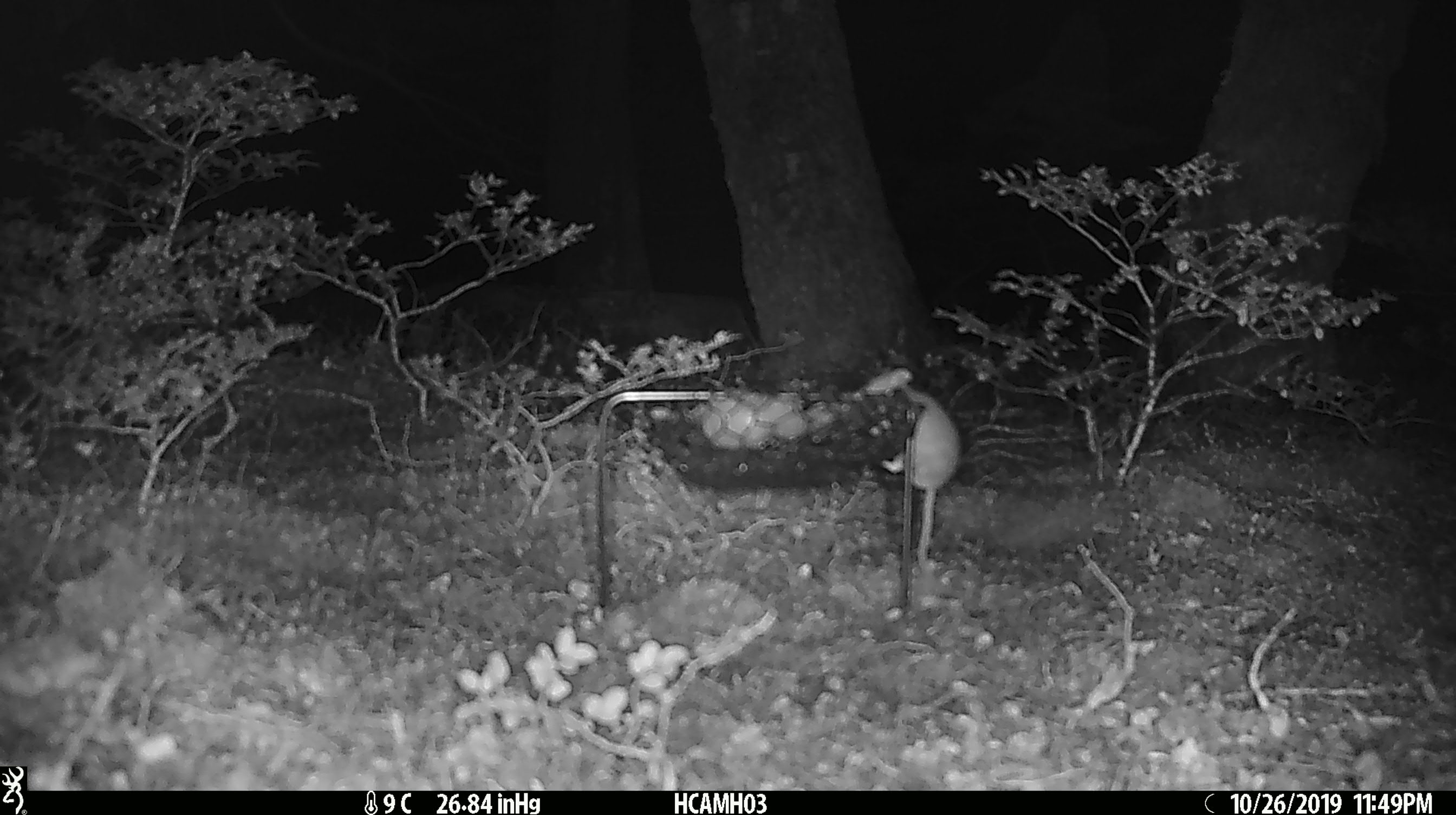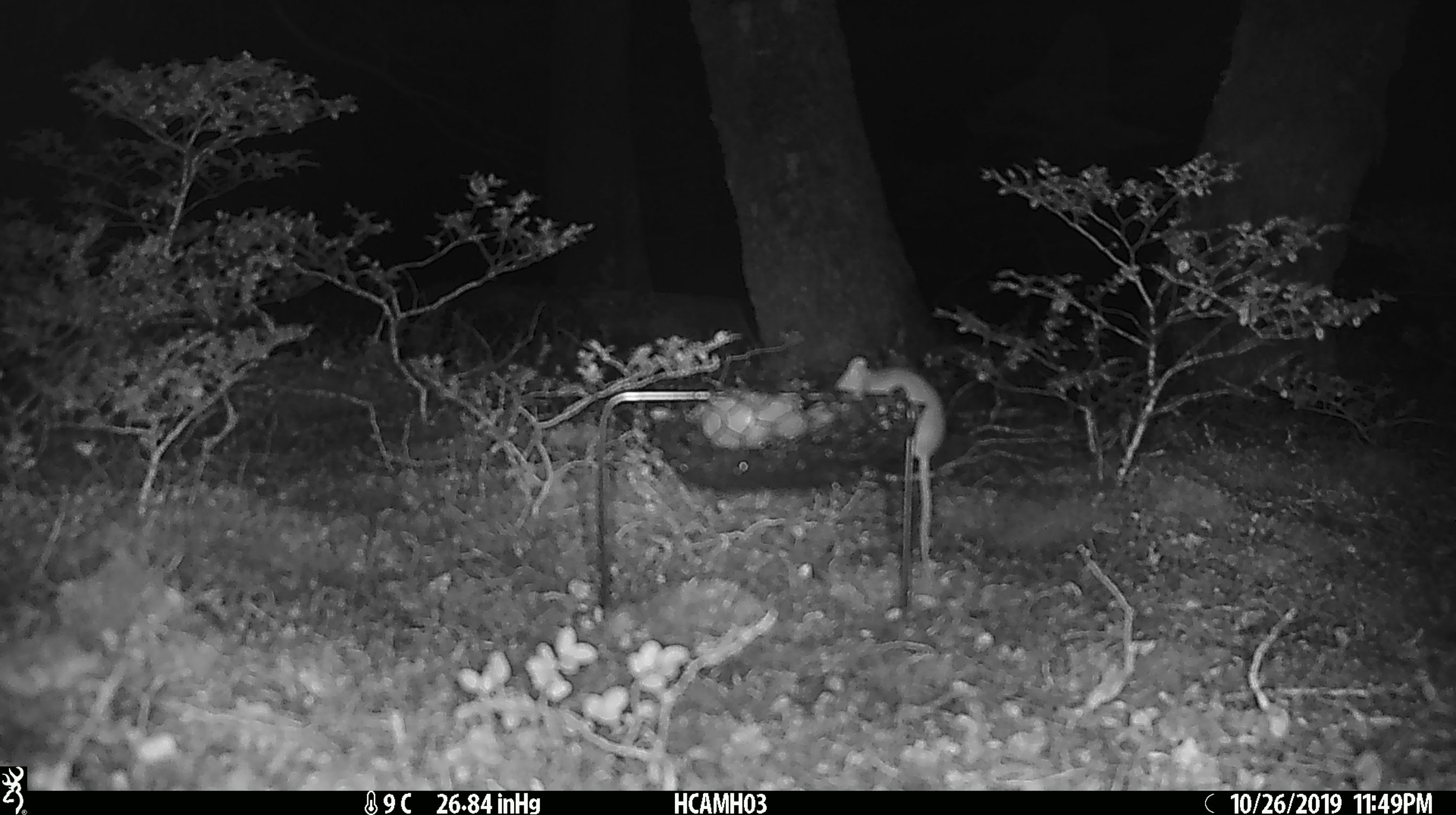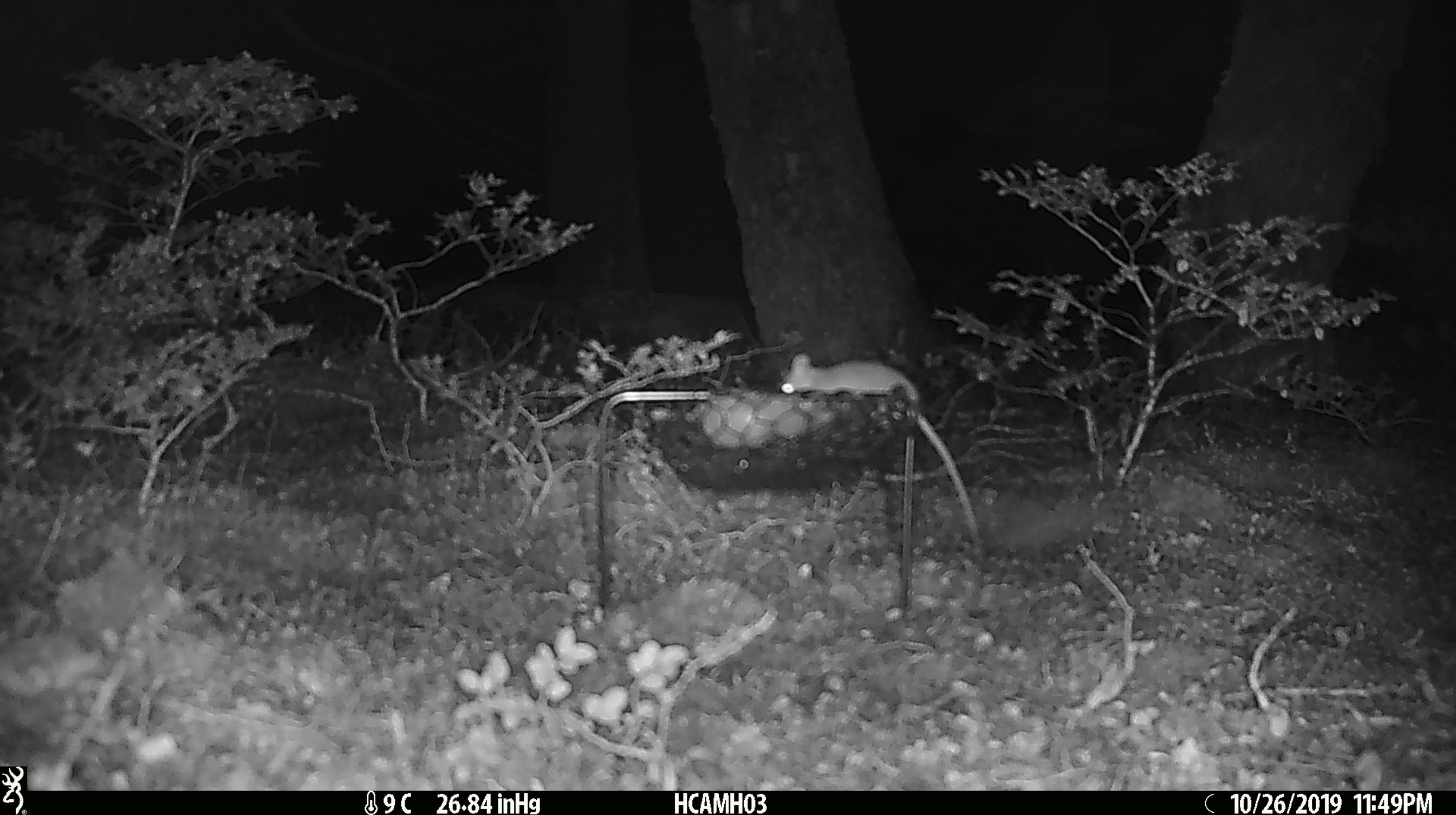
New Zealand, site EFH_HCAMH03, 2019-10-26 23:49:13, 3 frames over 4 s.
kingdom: Animalia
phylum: Chordata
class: Mammalia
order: Rodentia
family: Muridae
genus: Mus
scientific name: Mus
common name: mouse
Mouse (Mus).